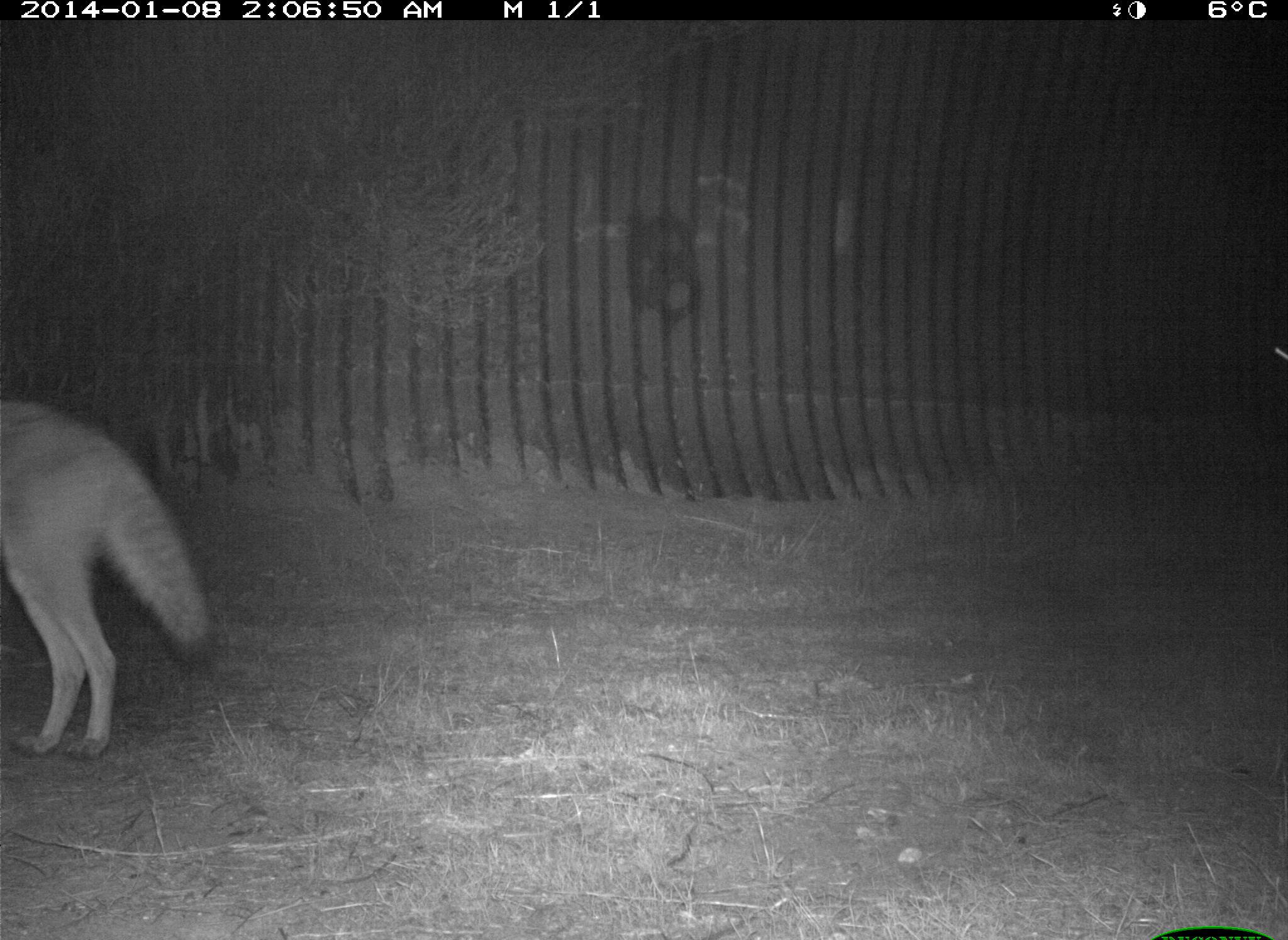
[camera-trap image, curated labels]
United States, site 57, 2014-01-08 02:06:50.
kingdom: Animalia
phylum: Chordata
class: Mammalia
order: Carnivora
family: Canidae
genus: Canis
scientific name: Canis latrans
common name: coyote